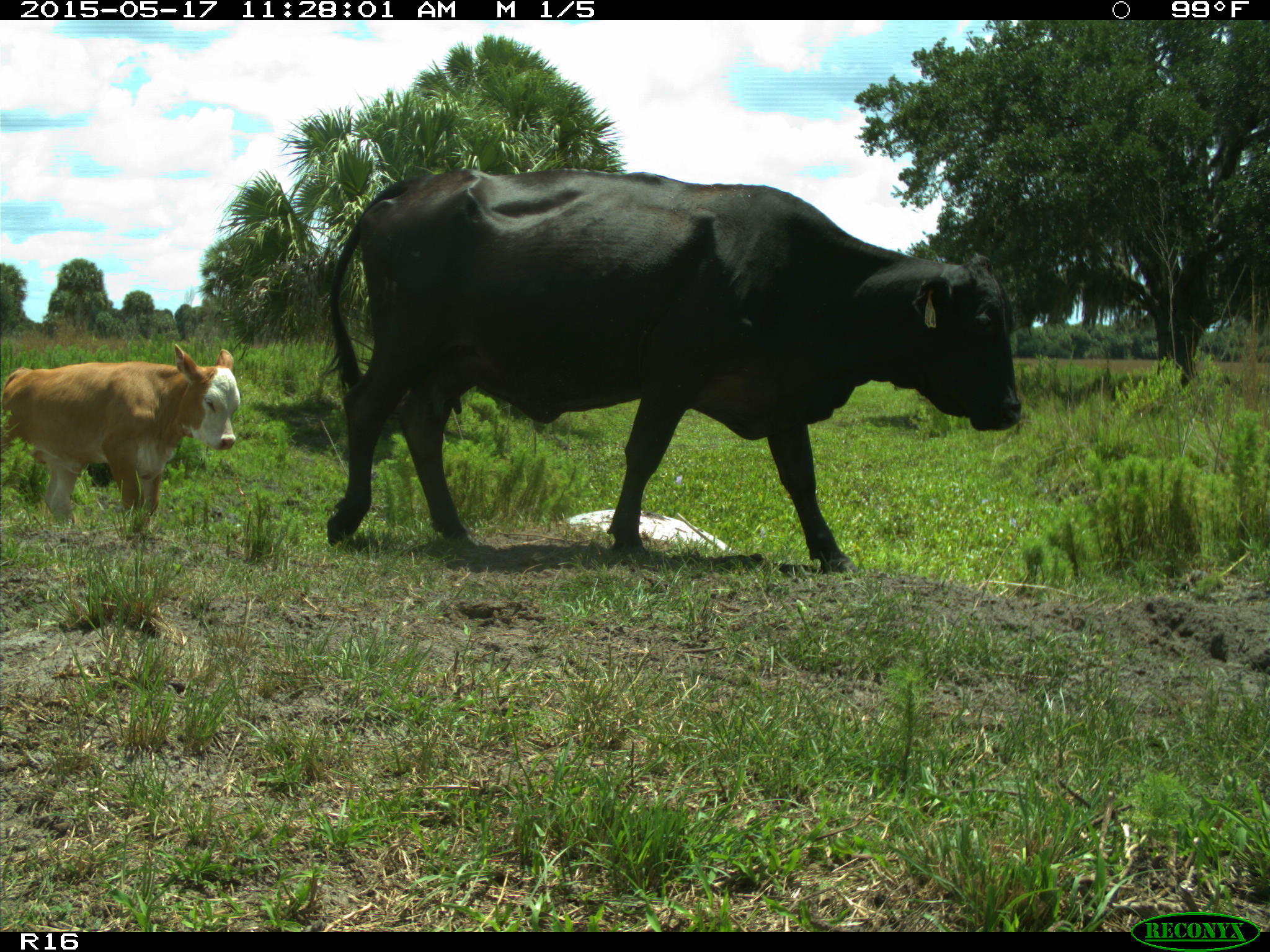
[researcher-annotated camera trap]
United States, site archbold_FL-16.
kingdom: Animalia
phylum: Chordata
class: Mammalia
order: Artiodactyla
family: Bovidae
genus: Bos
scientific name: Bos taurus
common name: domestic cow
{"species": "Bos taurus (domestic cow)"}